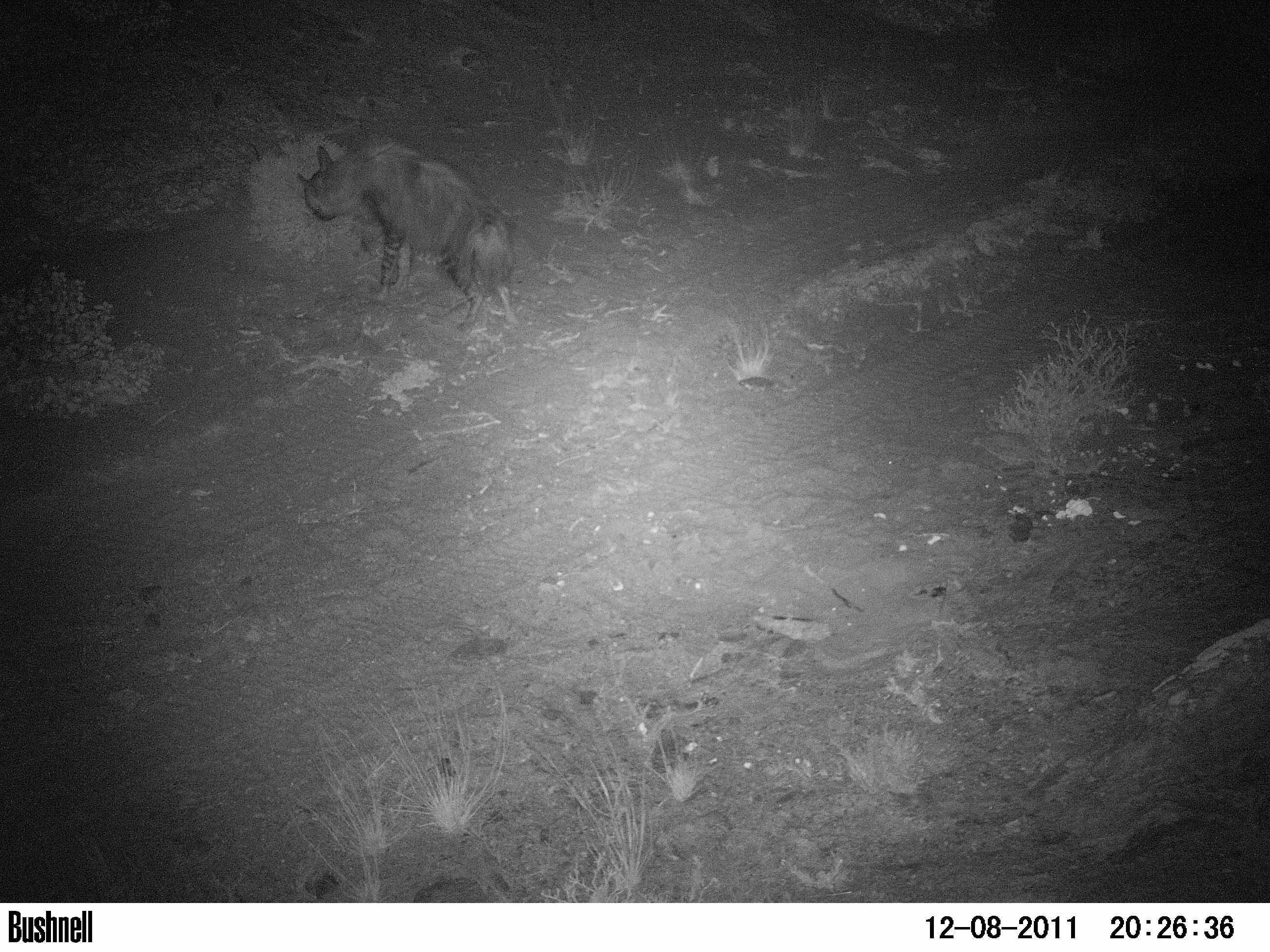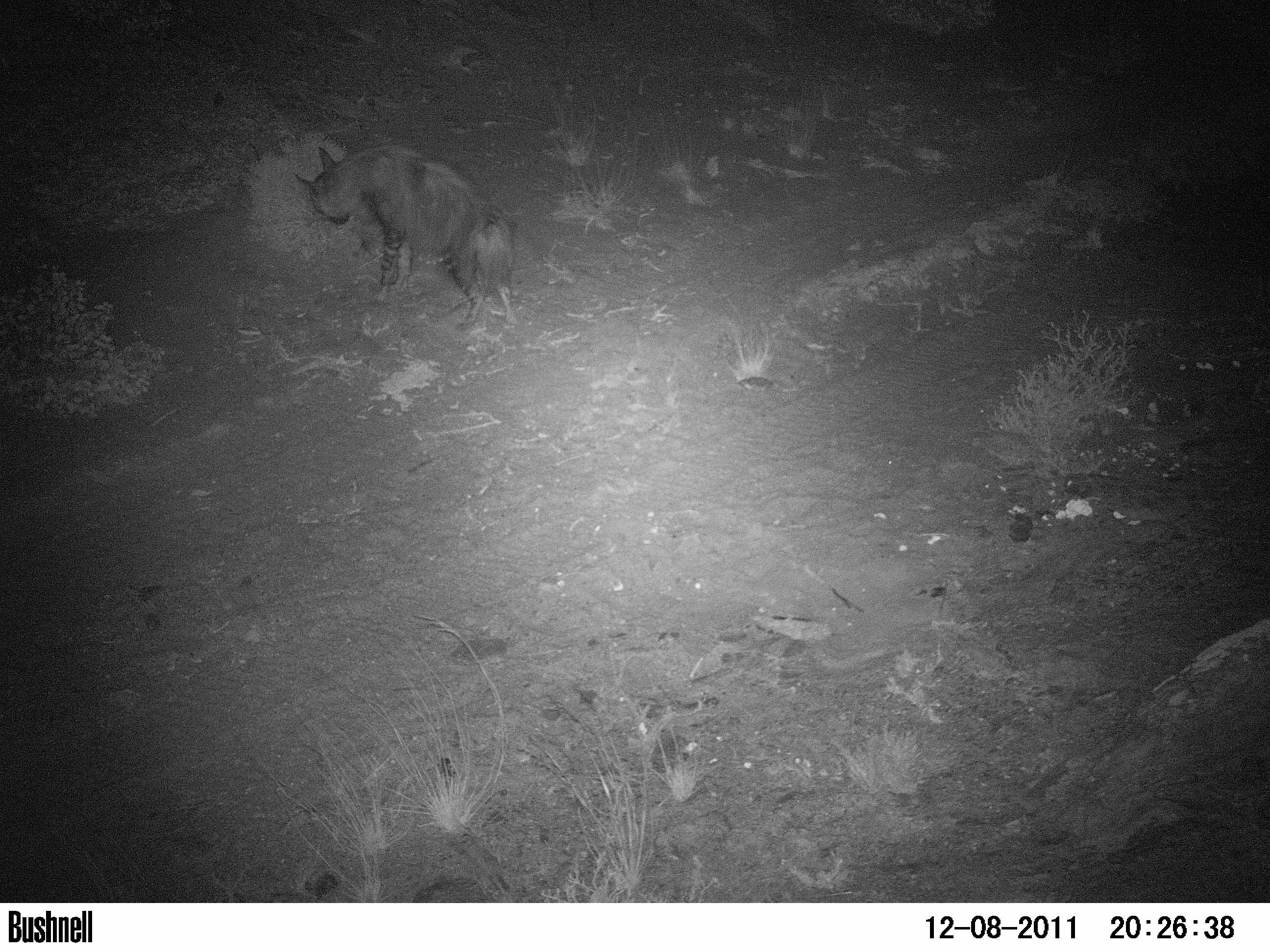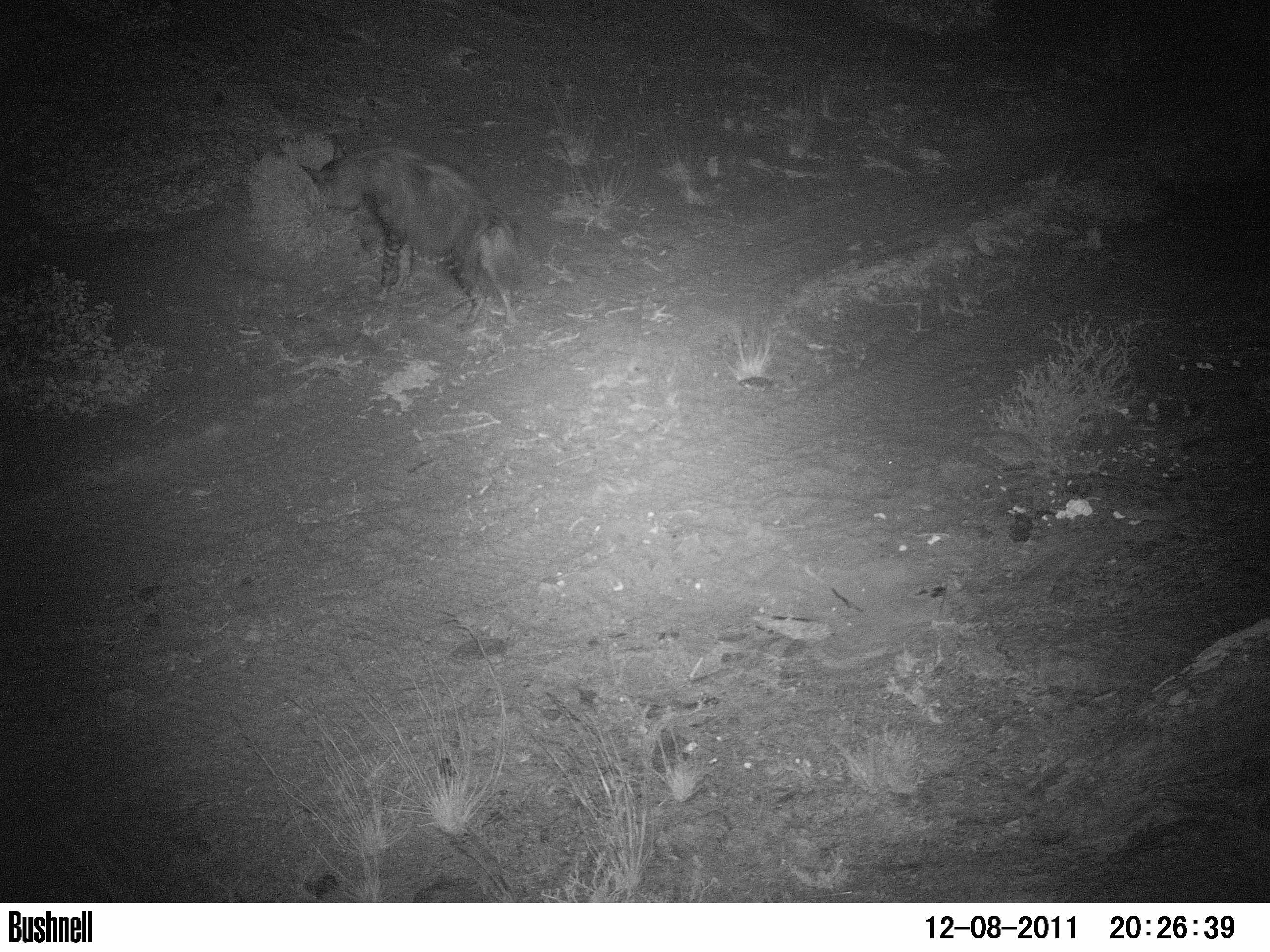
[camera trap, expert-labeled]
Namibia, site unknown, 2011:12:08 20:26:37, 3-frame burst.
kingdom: Animalia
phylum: Chordata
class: Mammalia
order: Carnivora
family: Hyaenidae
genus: Parahyaena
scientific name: Parahyaena brunnea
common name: brown hyena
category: hyaena brunnea